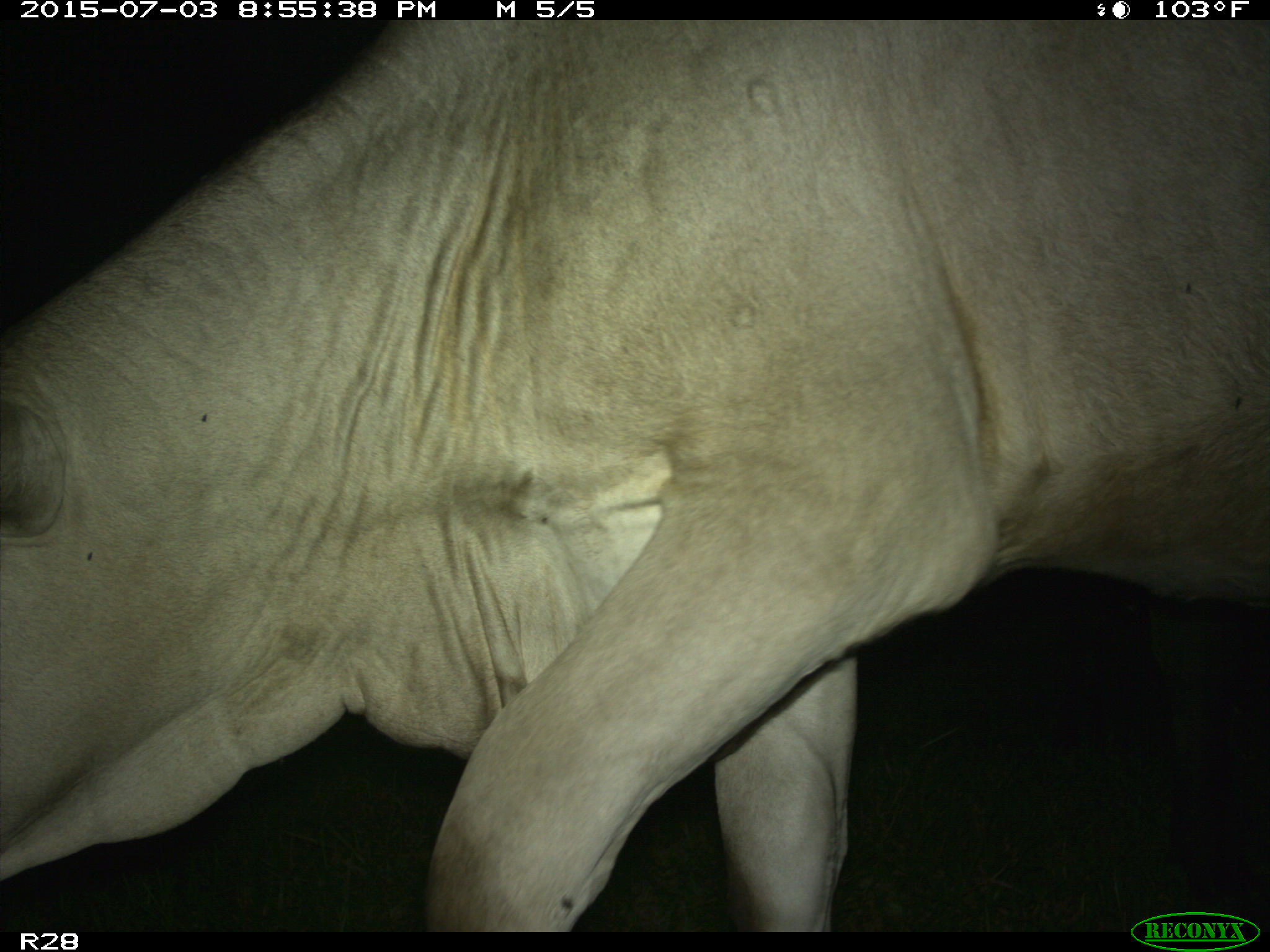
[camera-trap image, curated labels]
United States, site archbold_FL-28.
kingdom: Animalia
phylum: Chordata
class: Mammalia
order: Artiodactyla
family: Bovidae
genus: Bos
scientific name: Bos taurus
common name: domestic cow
Bos taurus (domestic cow).